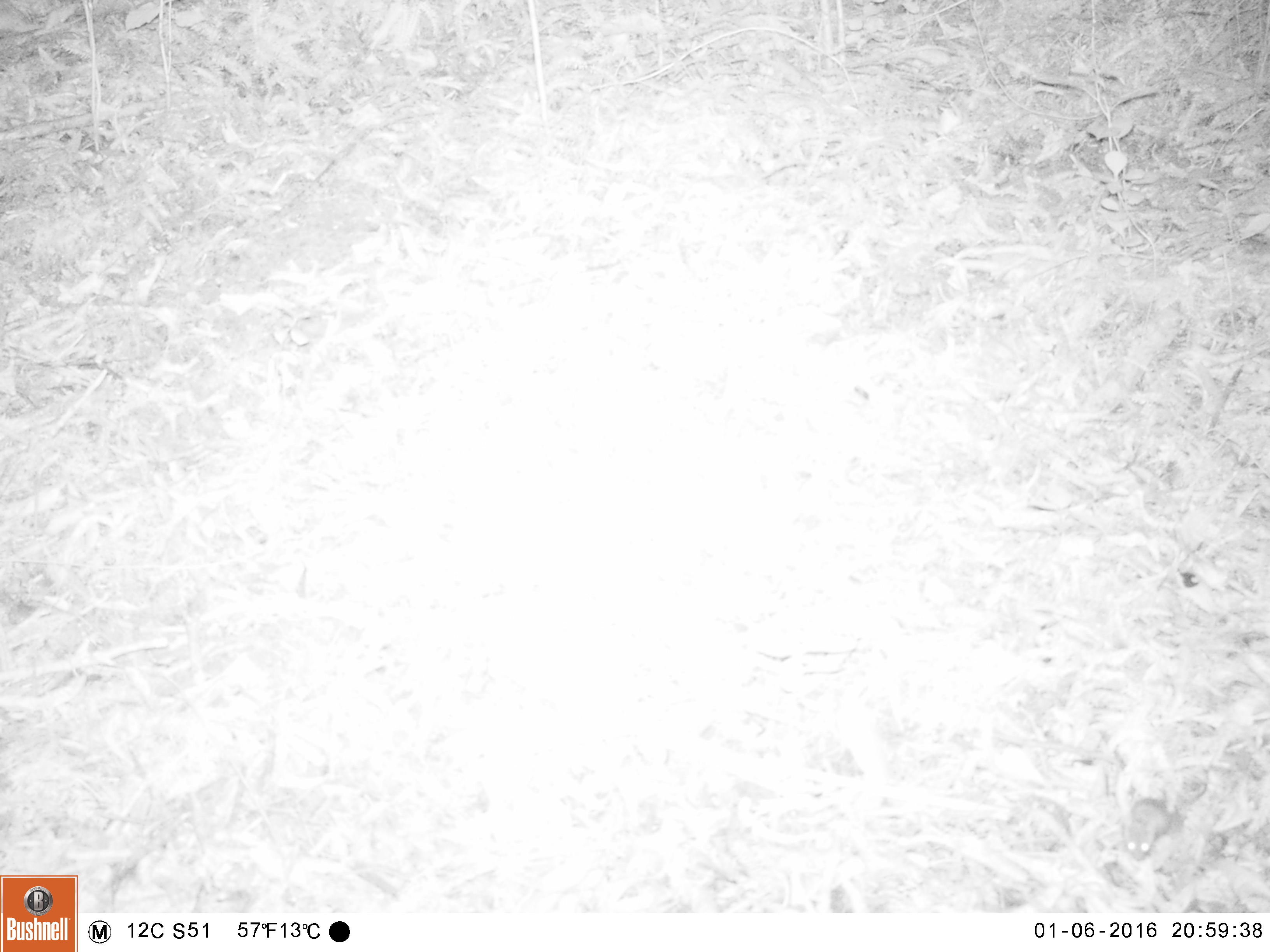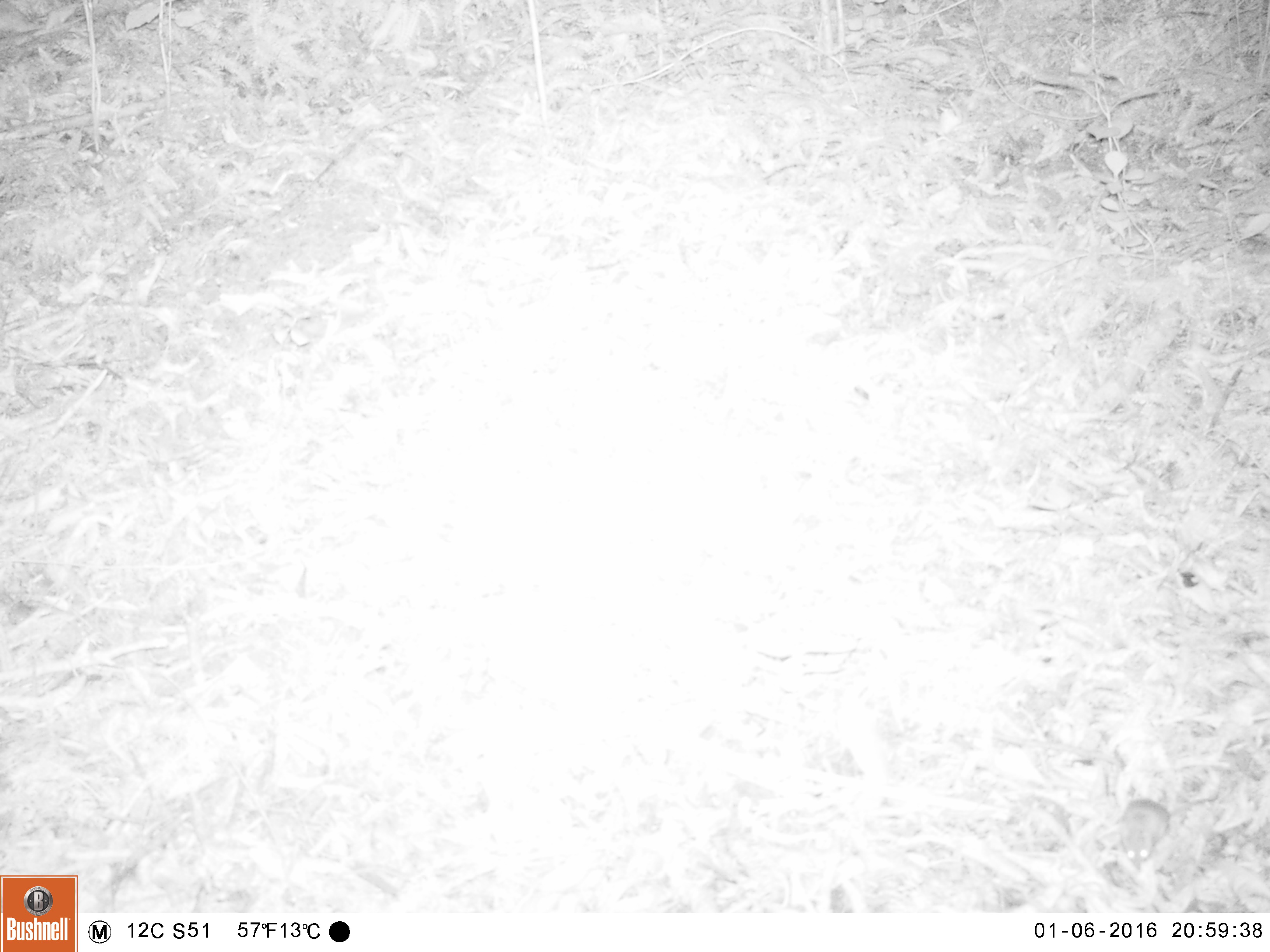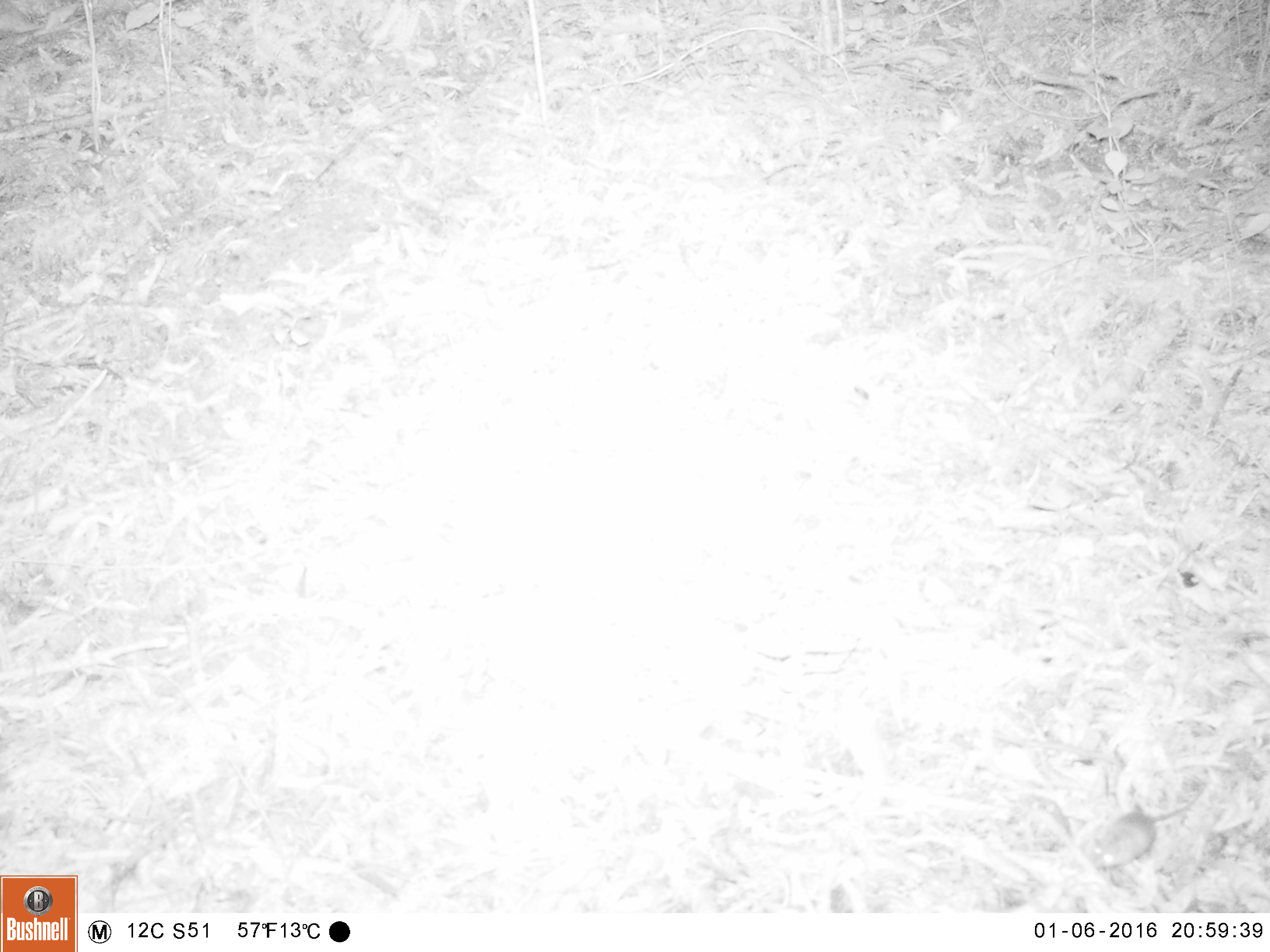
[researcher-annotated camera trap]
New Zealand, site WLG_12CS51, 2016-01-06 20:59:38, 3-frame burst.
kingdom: Animalia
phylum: Chordata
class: Mammalia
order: Rodentia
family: Muridae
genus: Mus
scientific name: Mus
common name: mouse